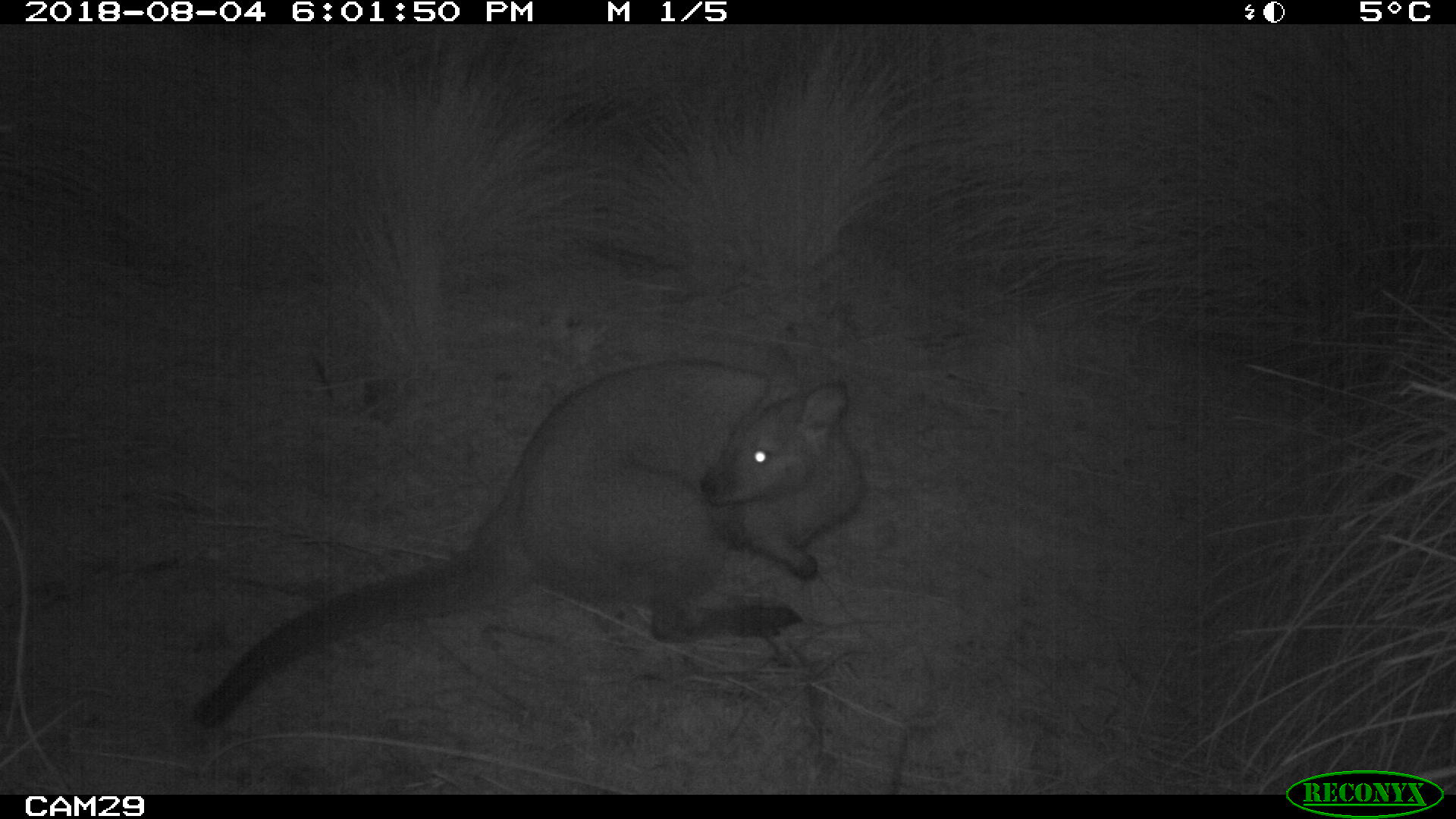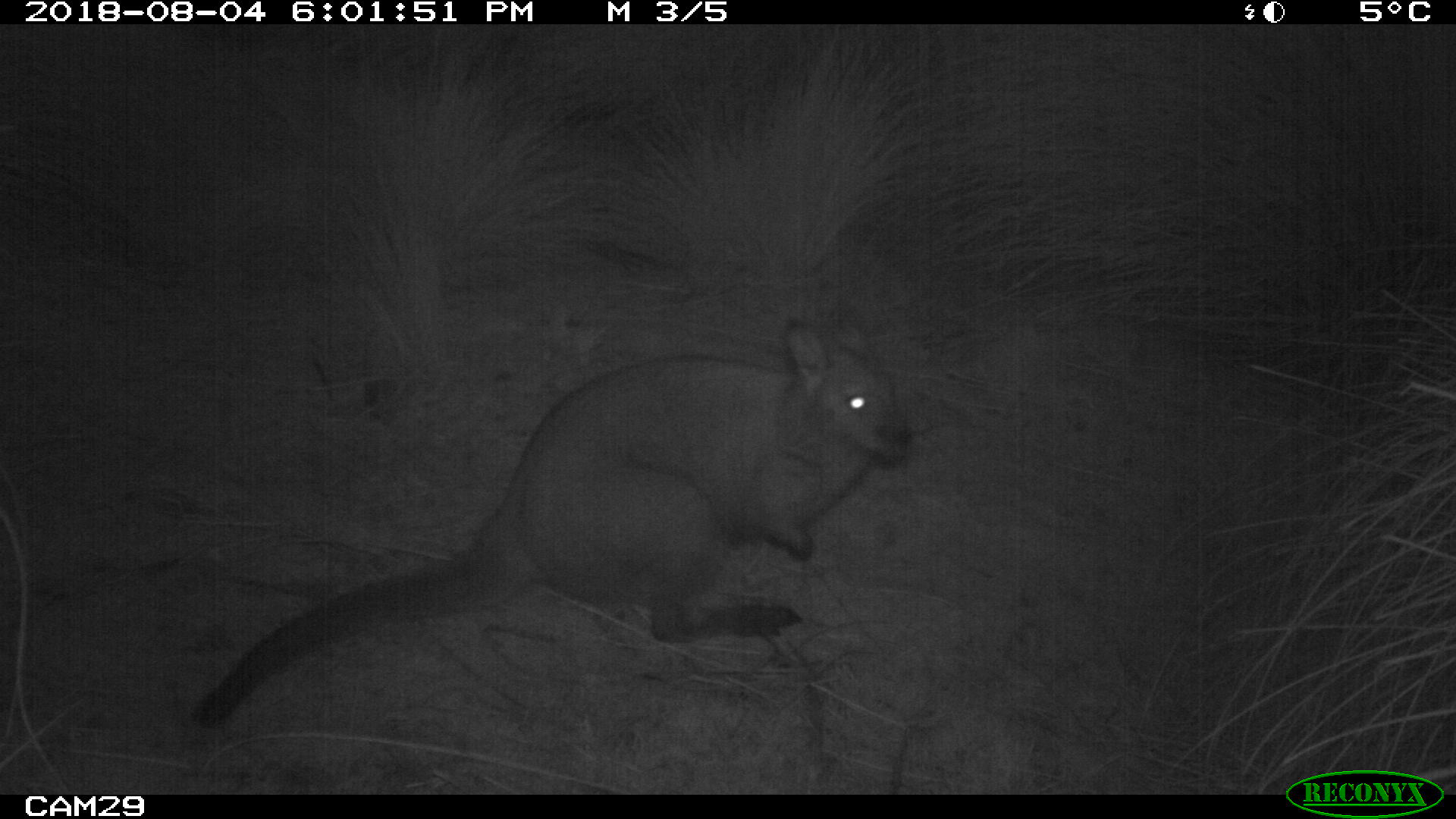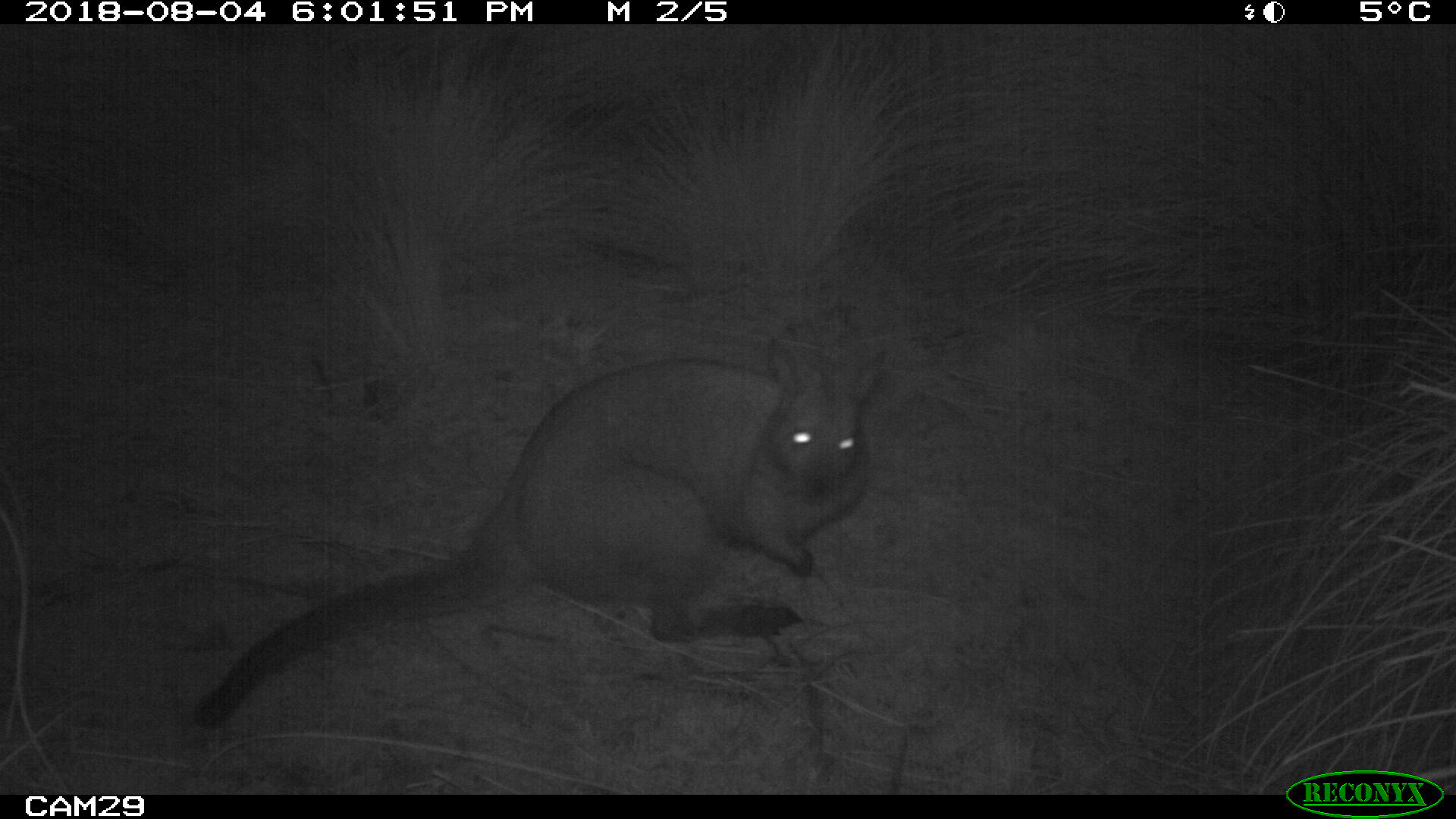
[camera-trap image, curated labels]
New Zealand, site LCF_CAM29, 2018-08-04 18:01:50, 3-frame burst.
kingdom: Animalia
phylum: Chordata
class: Mammalia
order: Diprotodontia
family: Macropodidae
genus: Notamacropus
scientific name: Notamacropus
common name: wallaby